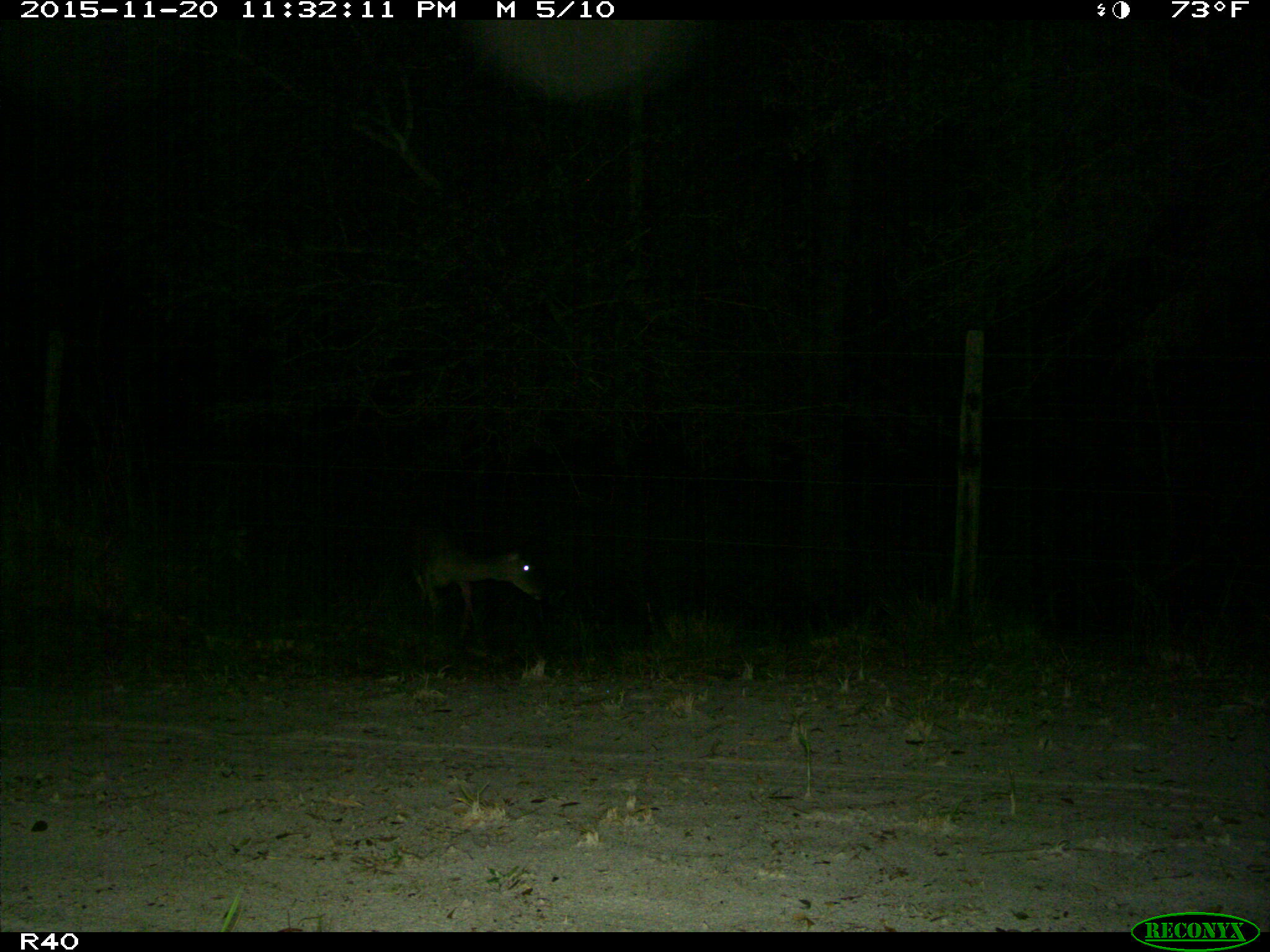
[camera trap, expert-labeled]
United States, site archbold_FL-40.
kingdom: Animalia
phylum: Chordata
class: Mammalia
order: Artiodactyla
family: Cervidae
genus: Odocoileus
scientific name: Odocoileus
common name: deer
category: unidentified deer